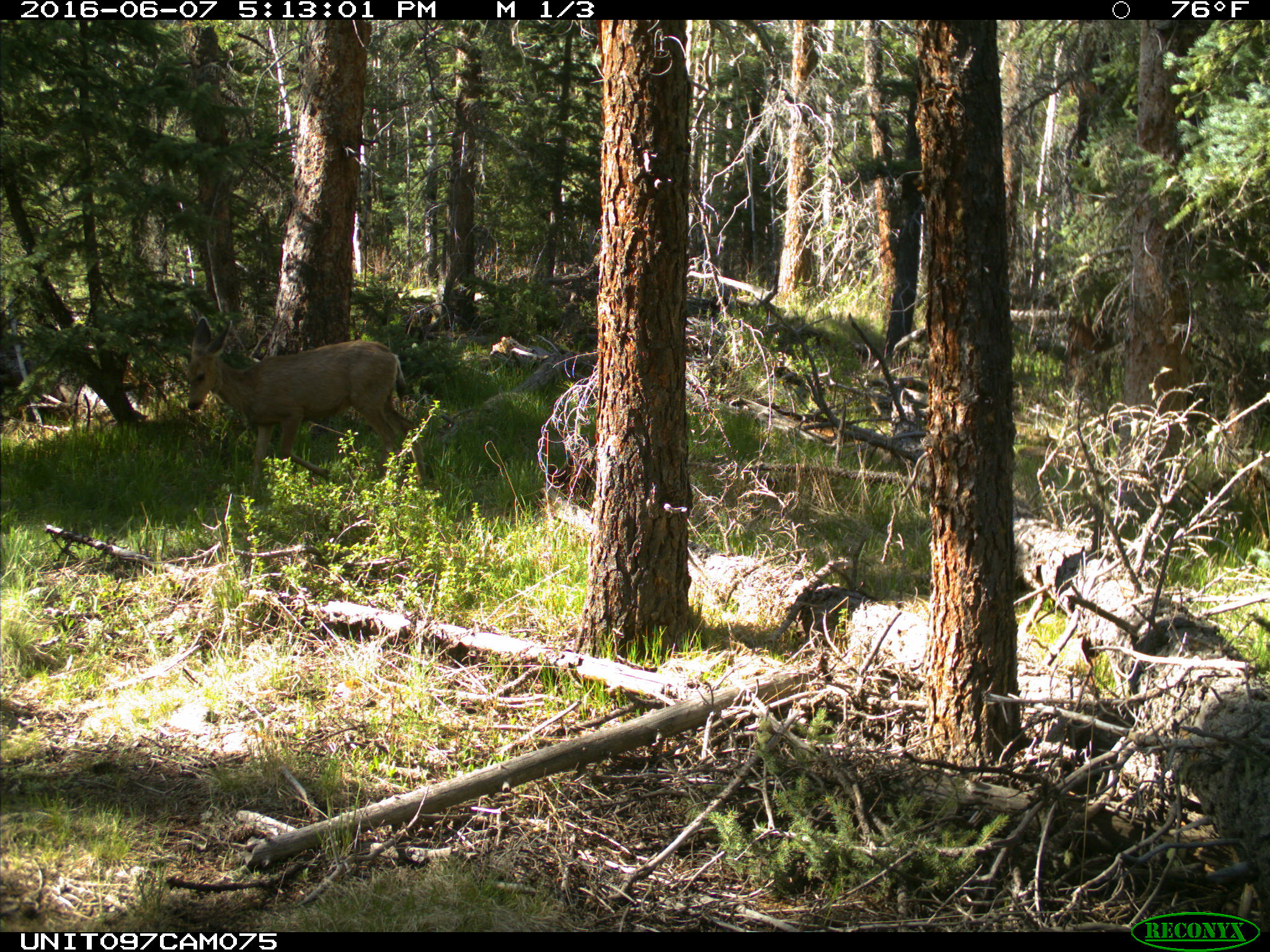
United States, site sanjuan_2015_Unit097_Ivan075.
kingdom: Animalia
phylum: Chordata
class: Mammalia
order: Artiodactyla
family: Cervidae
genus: Odocoileus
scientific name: Odocoileus hemionus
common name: mule deer